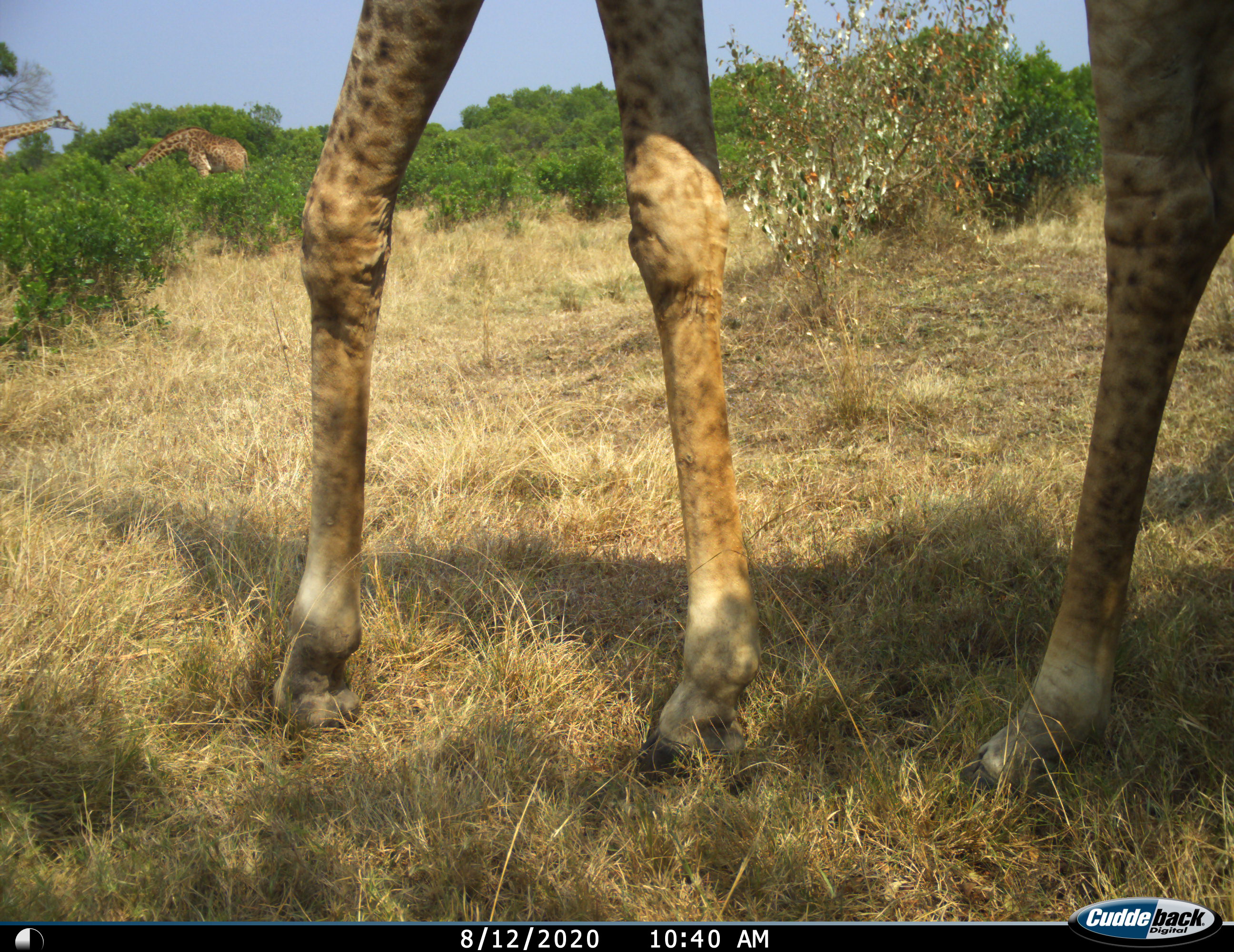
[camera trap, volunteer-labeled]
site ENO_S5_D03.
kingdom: Animalia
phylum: Chordata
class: Mammalia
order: Artiodactyla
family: Giraffidae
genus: Giraffa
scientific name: Giraffa camelopardalis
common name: giraffe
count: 3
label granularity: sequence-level